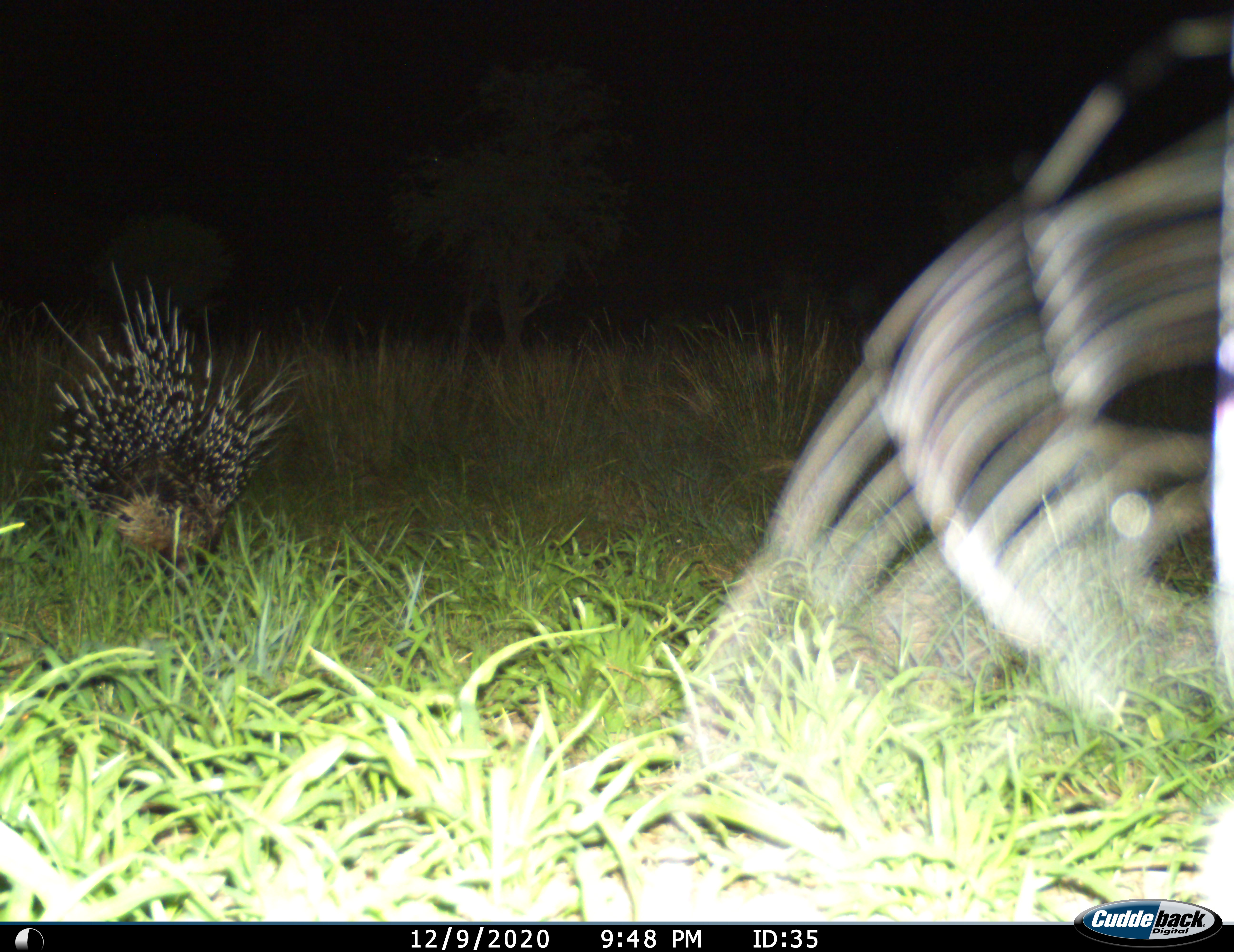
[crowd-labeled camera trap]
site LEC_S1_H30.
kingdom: Animalia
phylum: Chordata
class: Mammalia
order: Rodentia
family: Hystricidae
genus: Hystrix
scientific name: Hystrix cristata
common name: crested porcupine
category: porcupine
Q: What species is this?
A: Porcupine (crested porcupine) (Hystrix cristata).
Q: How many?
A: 1.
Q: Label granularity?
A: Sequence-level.